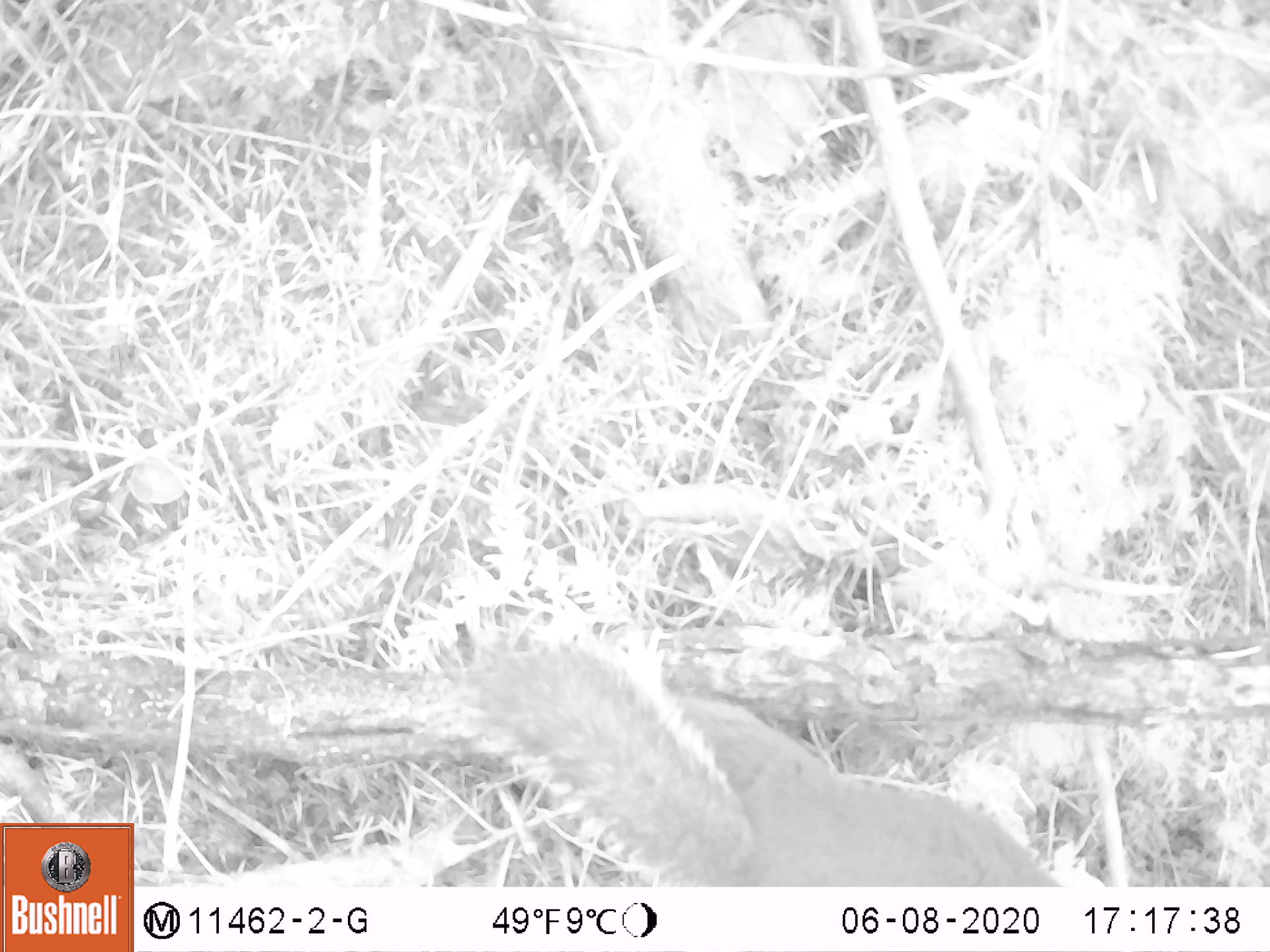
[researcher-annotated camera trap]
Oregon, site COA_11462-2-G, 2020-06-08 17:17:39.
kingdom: Animalia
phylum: Chordata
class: Mammalia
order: Rodentia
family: Sciuridae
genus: Tamiasciurus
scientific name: Tamiasciurus douglasii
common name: douglas squirrel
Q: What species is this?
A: Douglas squirrel (Tamiasciurus douglasii).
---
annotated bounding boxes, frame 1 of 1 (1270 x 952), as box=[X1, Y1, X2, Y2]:
douglas squirrel: box=[453, 643, 1052, 884]